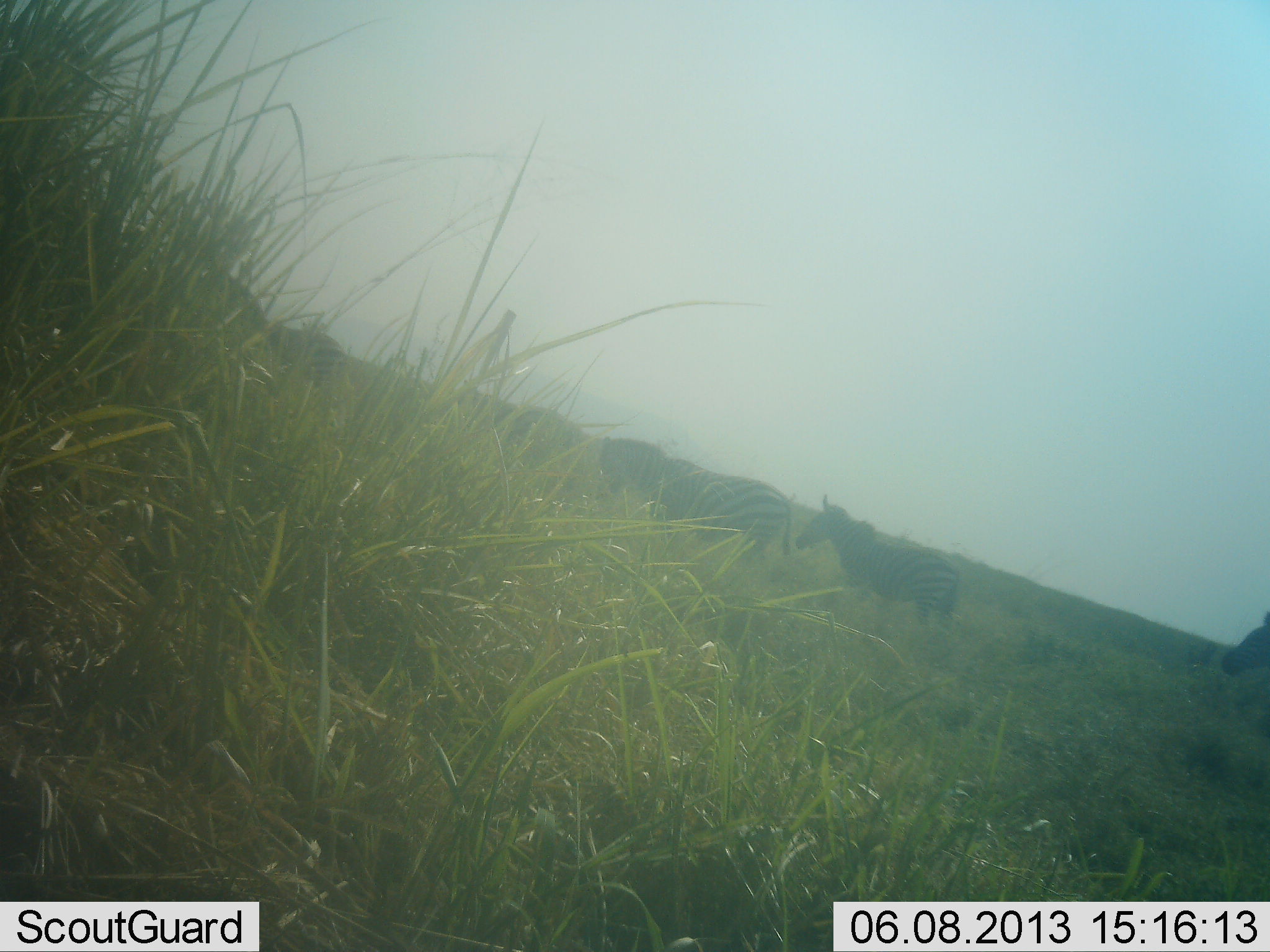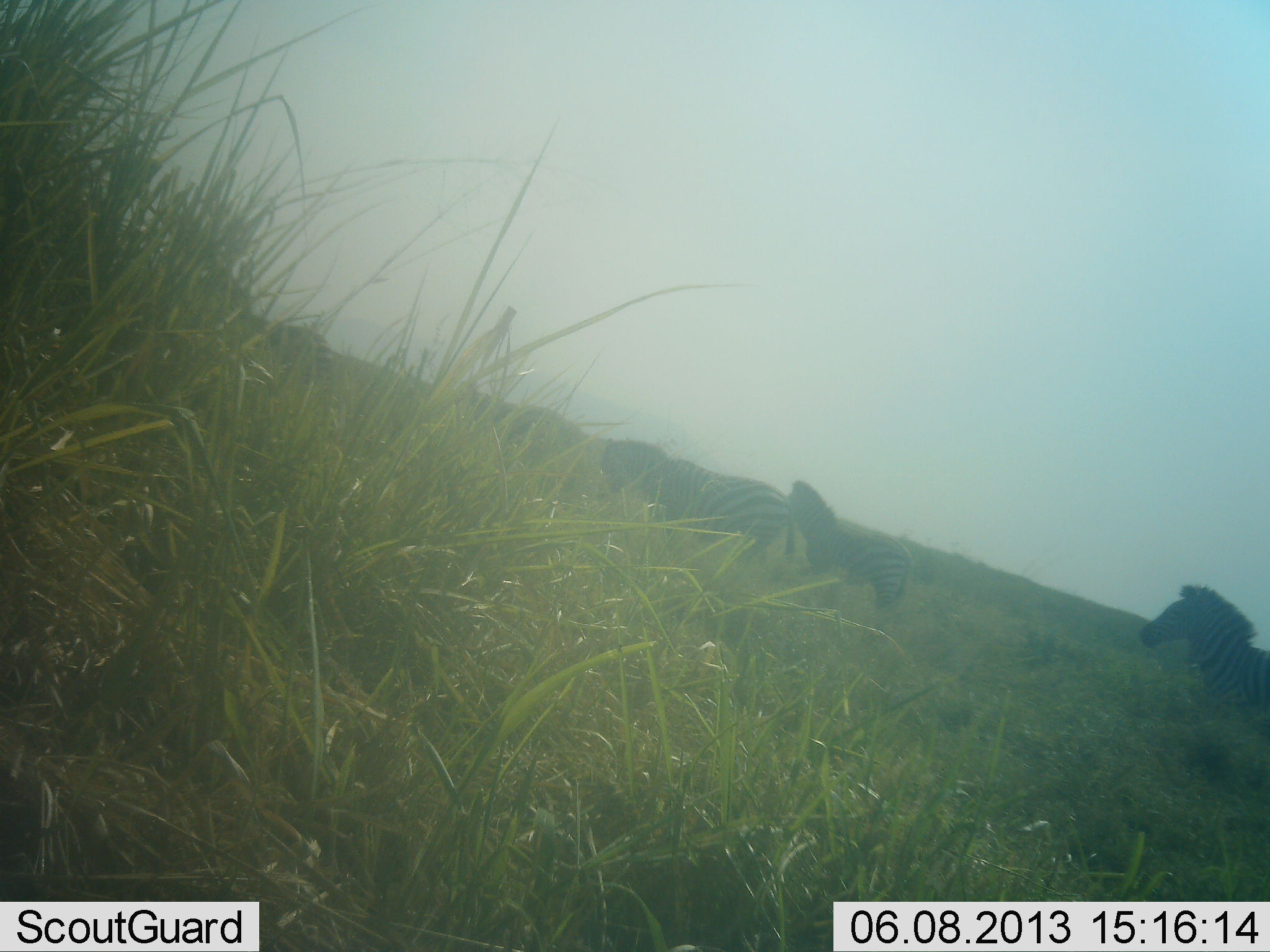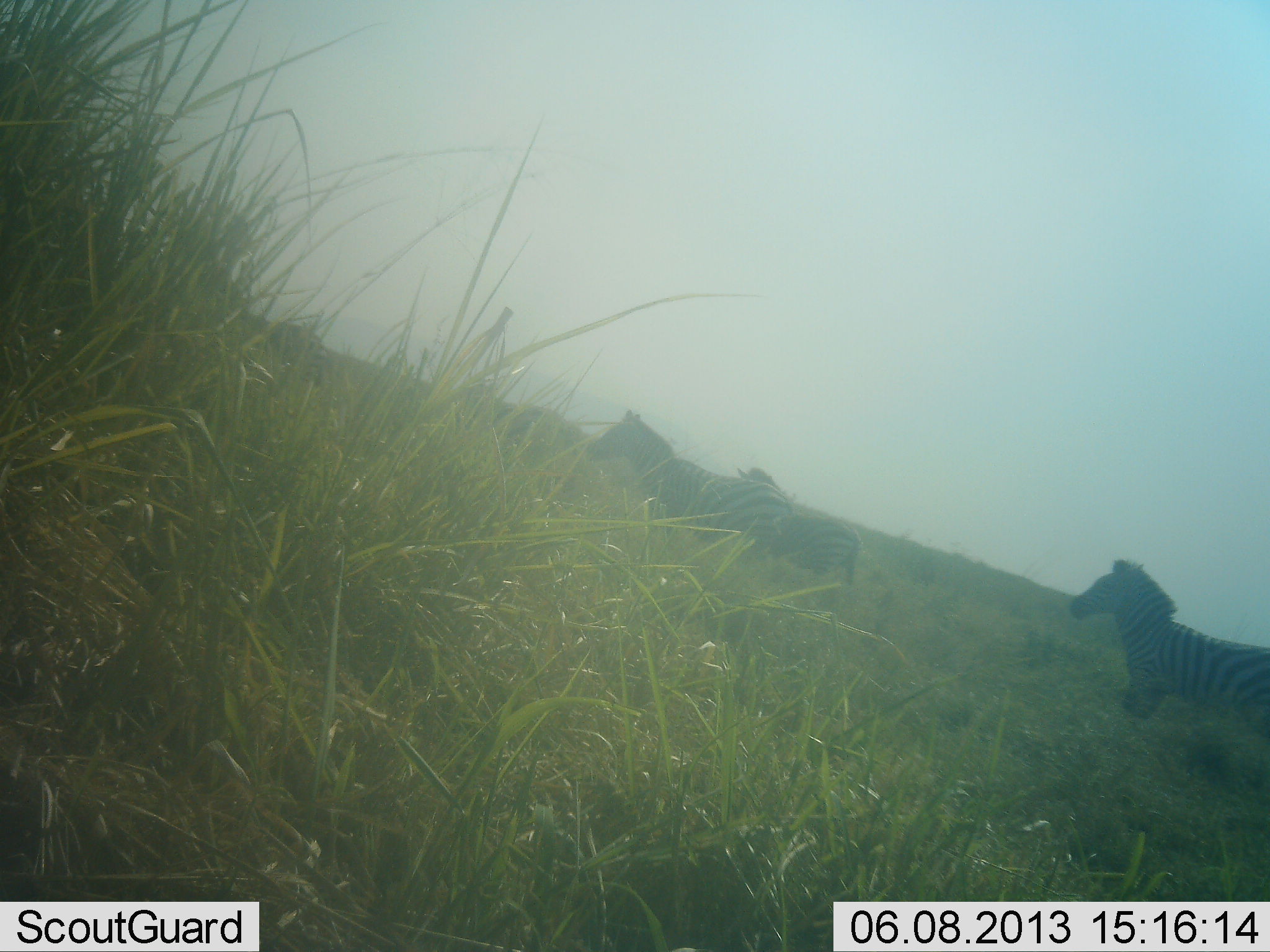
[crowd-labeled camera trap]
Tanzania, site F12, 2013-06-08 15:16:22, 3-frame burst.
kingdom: Animalia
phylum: Chordata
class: Mammalia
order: Perissodactyla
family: Equidae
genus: Equus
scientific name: Equus quagga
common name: plains zebra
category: zebra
Zebra (plains zebra) (Equus quagga), count 4. Behavior (volunteer vote fractions): standing 14%, resting 0%, moving 100%, interacting 0%. Young present (vote fraction): 5%. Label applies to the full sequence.